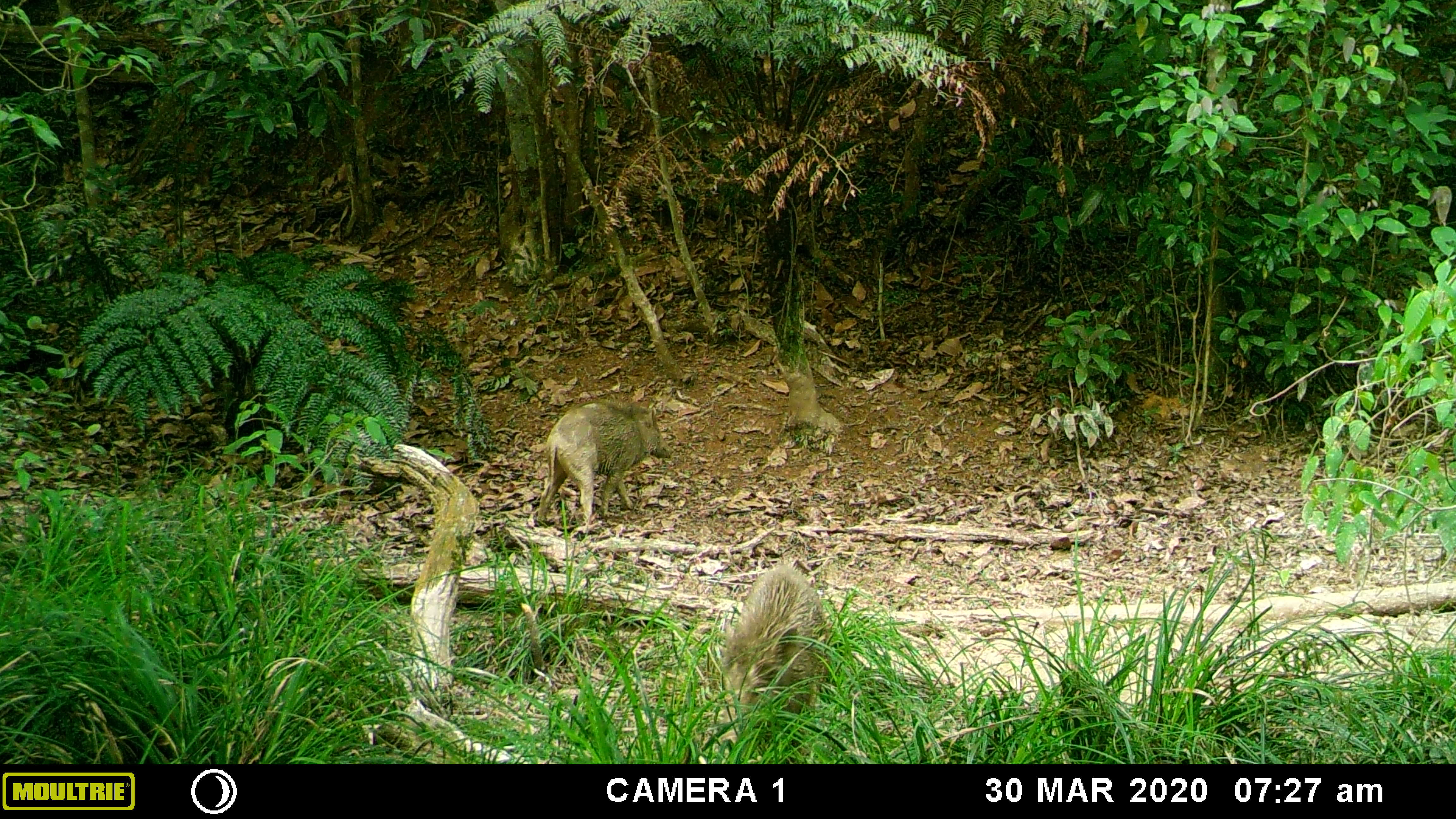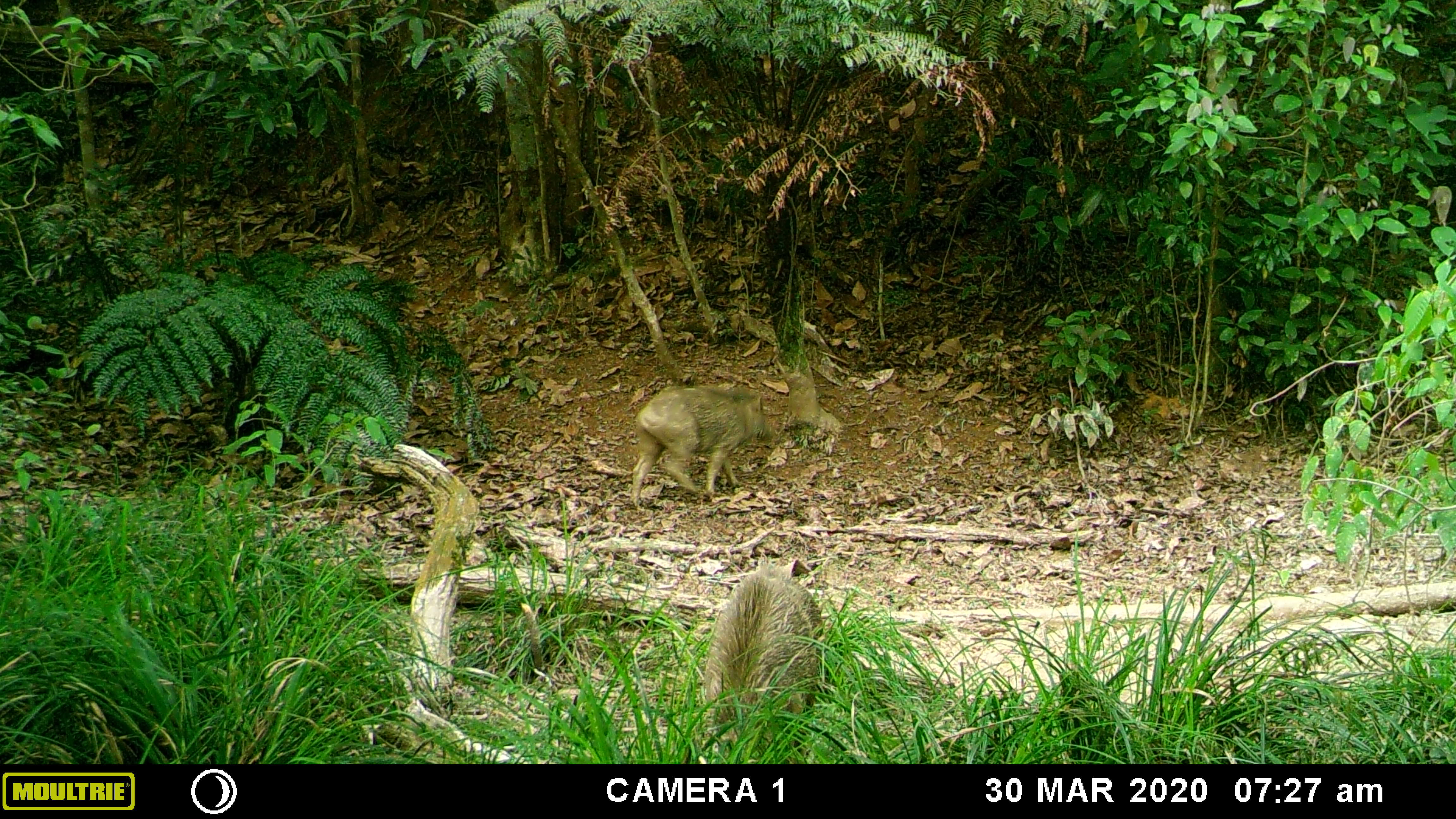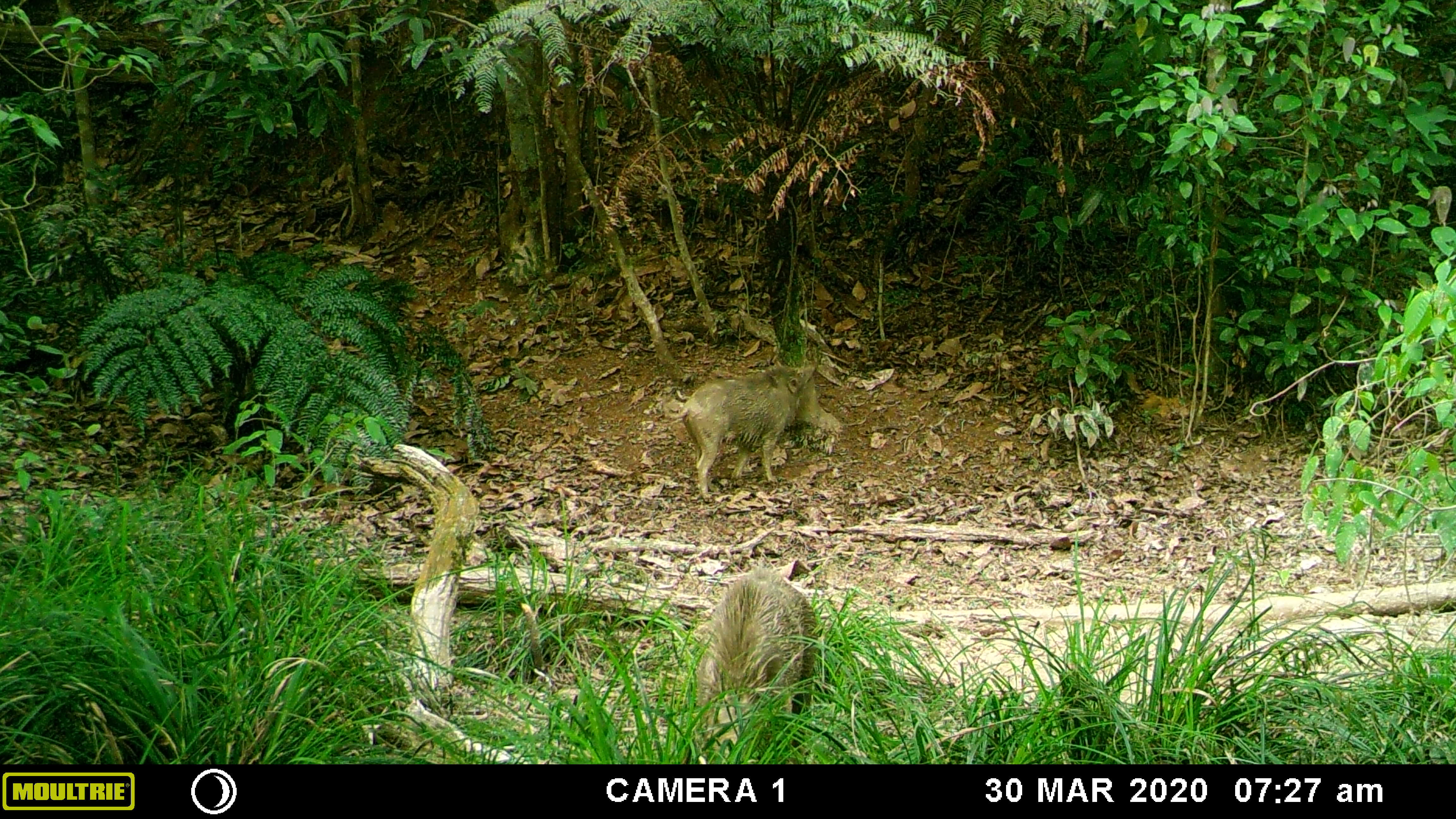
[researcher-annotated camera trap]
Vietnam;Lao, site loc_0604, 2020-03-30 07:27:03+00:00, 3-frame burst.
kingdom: Animalia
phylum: Chordata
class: Mammalia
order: Artiodactyla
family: Suidae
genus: Sus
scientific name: Sus scrofa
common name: eurasian wild pig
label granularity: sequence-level